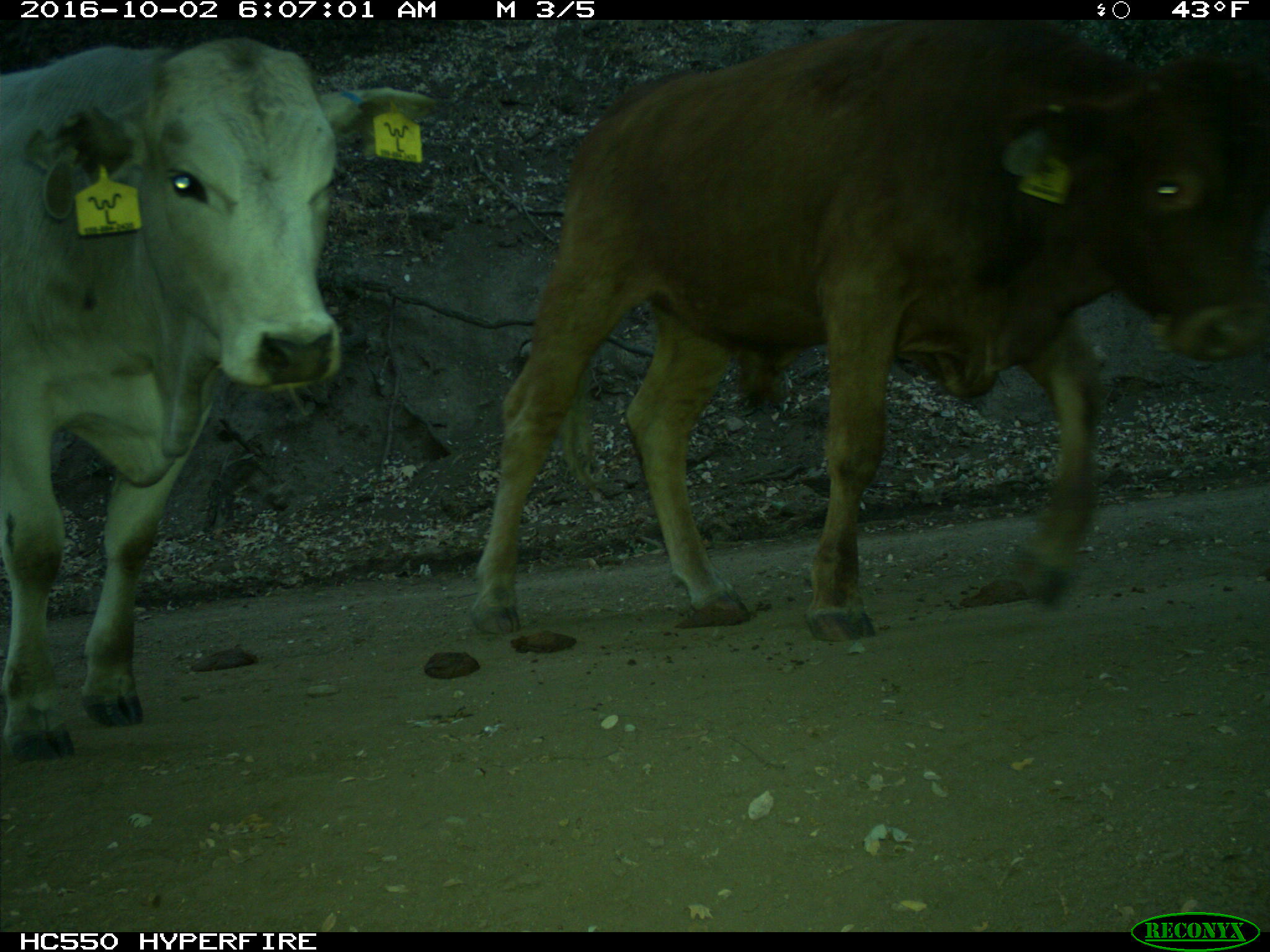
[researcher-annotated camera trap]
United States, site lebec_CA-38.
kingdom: Animalia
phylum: Chordata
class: Mammalia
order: Artiodactyla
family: Bovidae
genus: Bos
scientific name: Bos taurus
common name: domestic cow